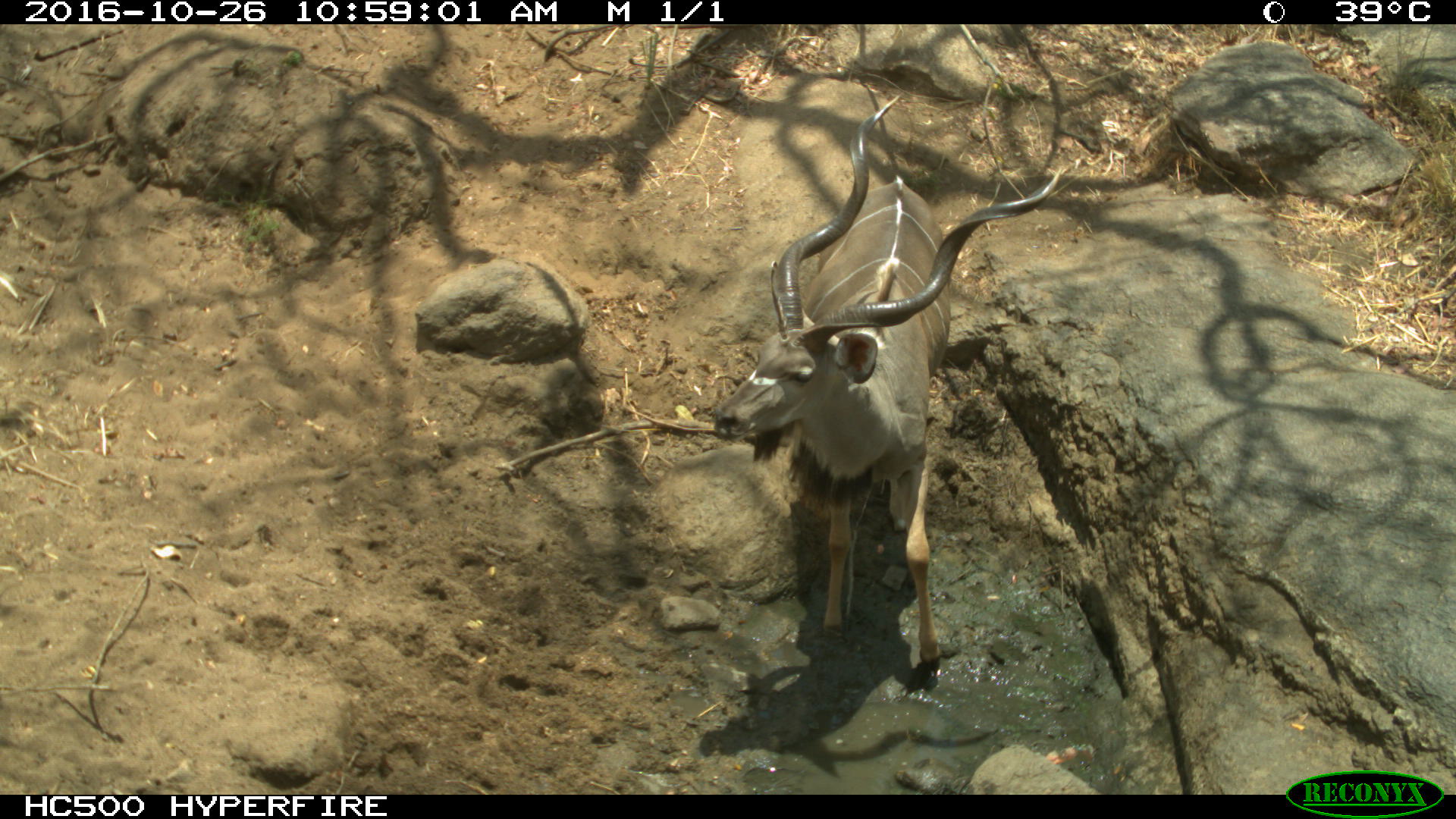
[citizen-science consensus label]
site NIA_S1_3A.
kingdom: Animalia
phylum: Chordata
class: Mammalia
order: Artiodactyla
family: Bovidae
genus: Tragelaphus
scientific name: Tragelaphus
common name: kudu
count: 1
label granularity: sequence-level